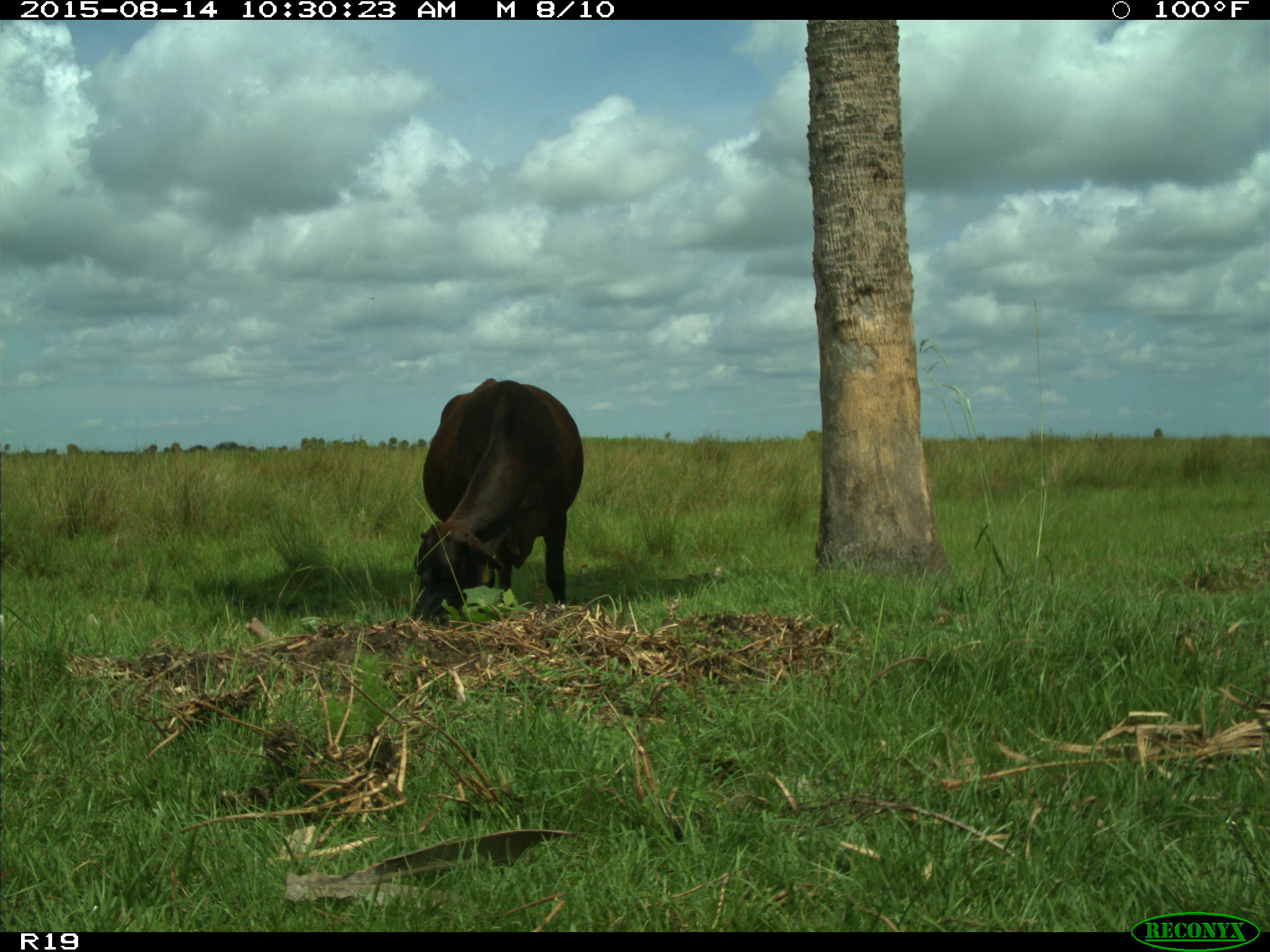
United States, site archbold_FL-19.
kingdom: Animalia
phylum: Chordata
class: Mammalia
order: Artiodactyla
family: Bovidae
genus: Bos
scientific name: Bos taurus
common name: domestic cow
Bos taurus (domestic cow).